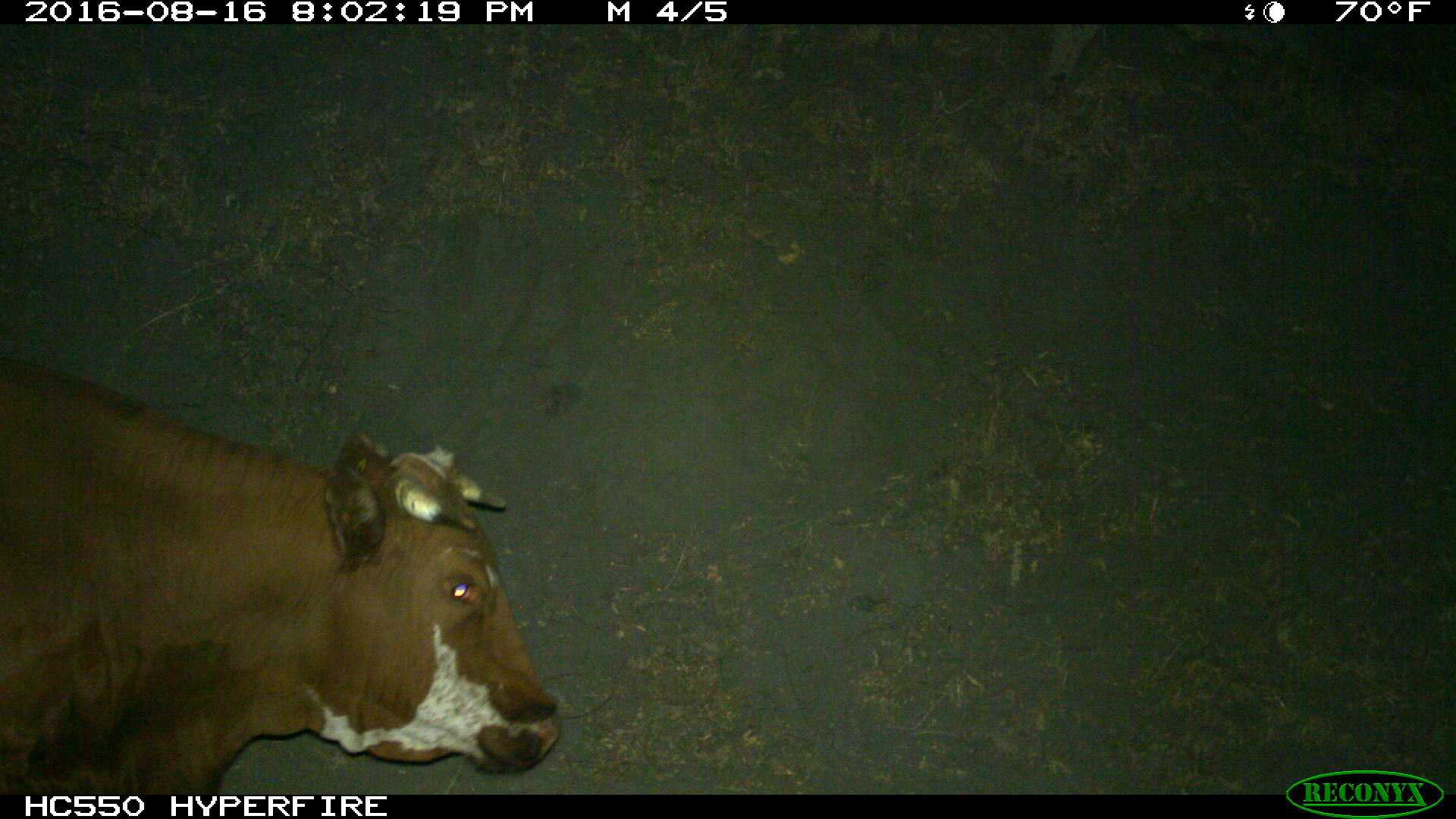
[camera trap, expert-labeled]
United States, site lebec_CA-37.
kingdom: Animalia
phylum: Chordata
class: Mammalia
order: Artiodactyla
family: Bovidae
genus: Bos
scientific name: Bos taurus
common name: domestic cow